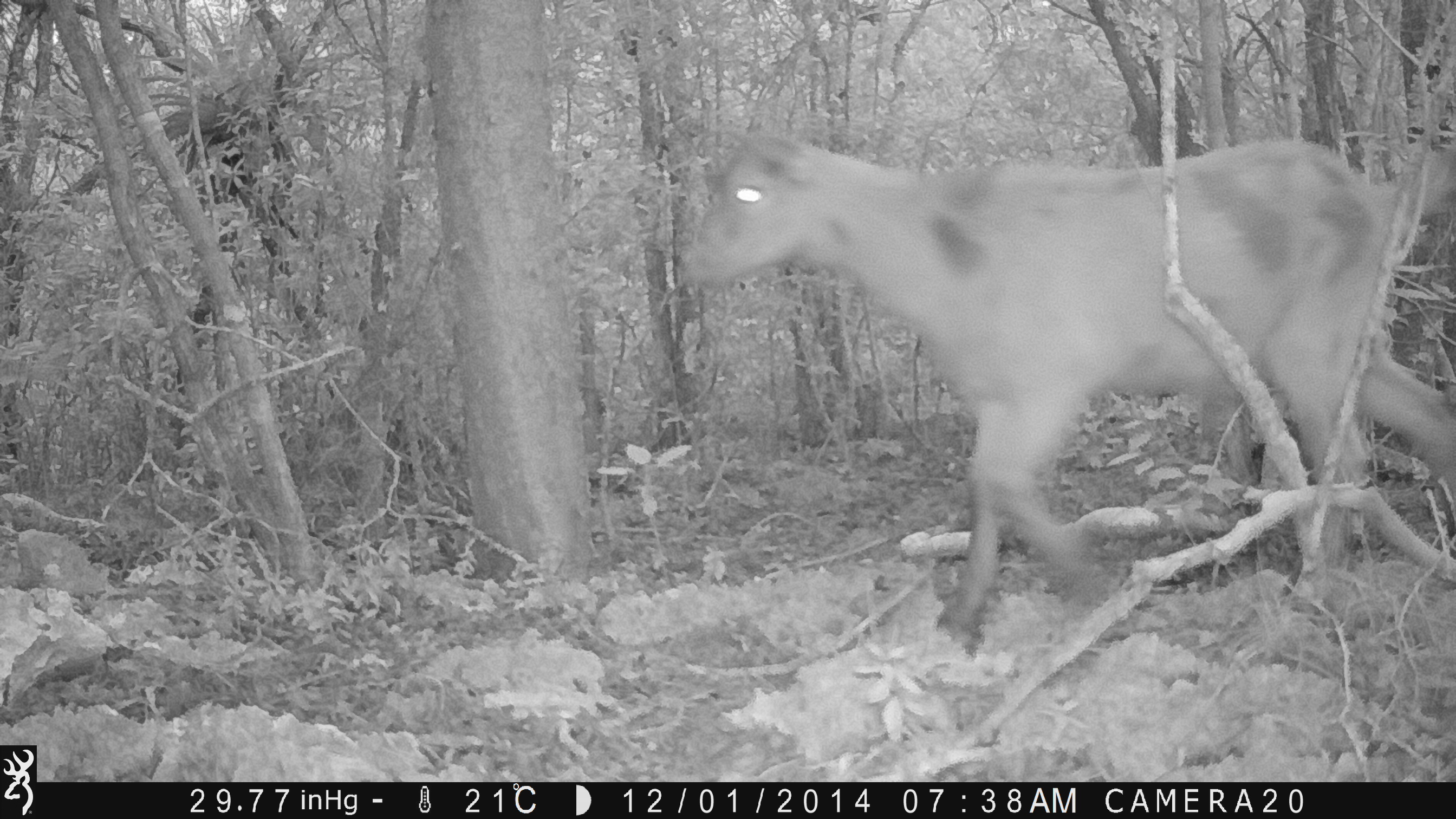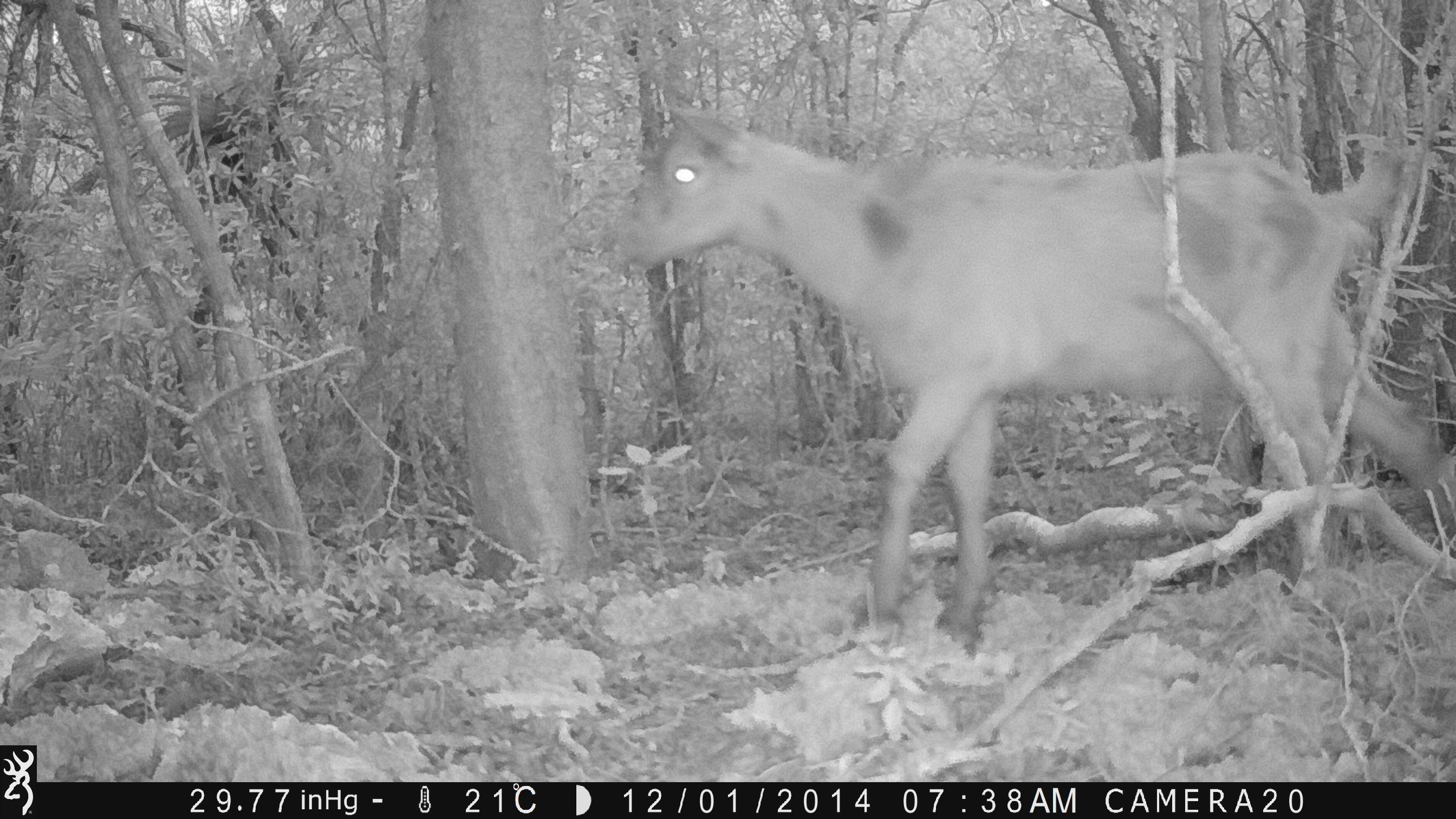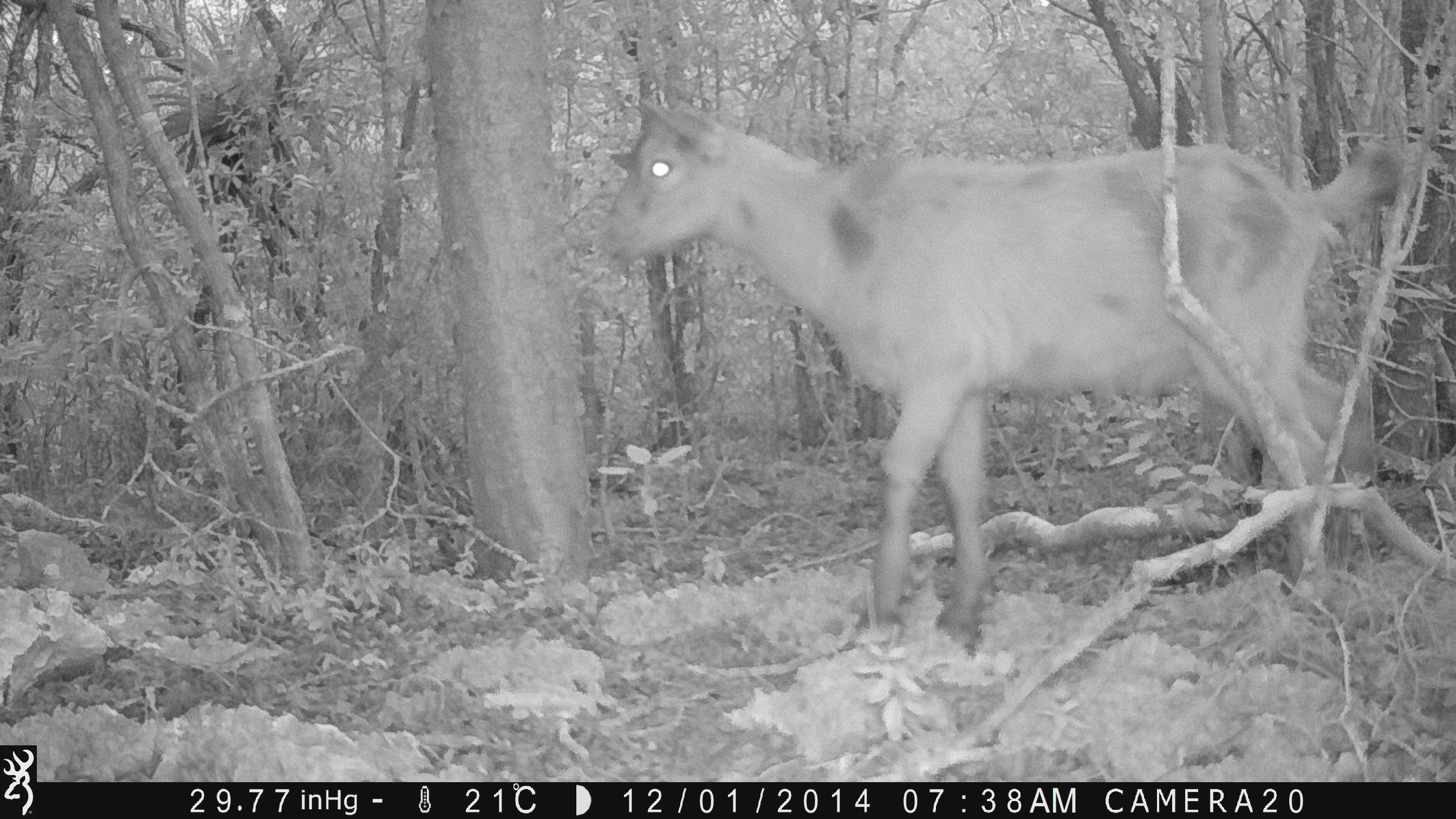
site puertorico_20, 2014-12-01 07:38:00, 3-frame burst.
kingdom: Animalia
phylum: Chordata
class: Mammalia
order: Artiodactyla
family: Bovidae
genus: Capra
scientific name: Capra hircus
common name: goat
Goat (Capra hircus).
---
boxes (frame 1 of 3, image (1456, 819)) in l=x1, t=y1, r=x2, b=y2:
goat: l=675, t=126, r=1454, b=655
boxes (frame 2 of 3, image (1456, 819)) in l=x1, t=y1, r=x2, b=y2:
goat: l=600, t=85, r=1449, b=657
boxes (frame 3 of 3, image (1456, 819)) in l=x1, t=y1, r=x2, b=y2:
goat: l=591, t=91, r=1416, b=657